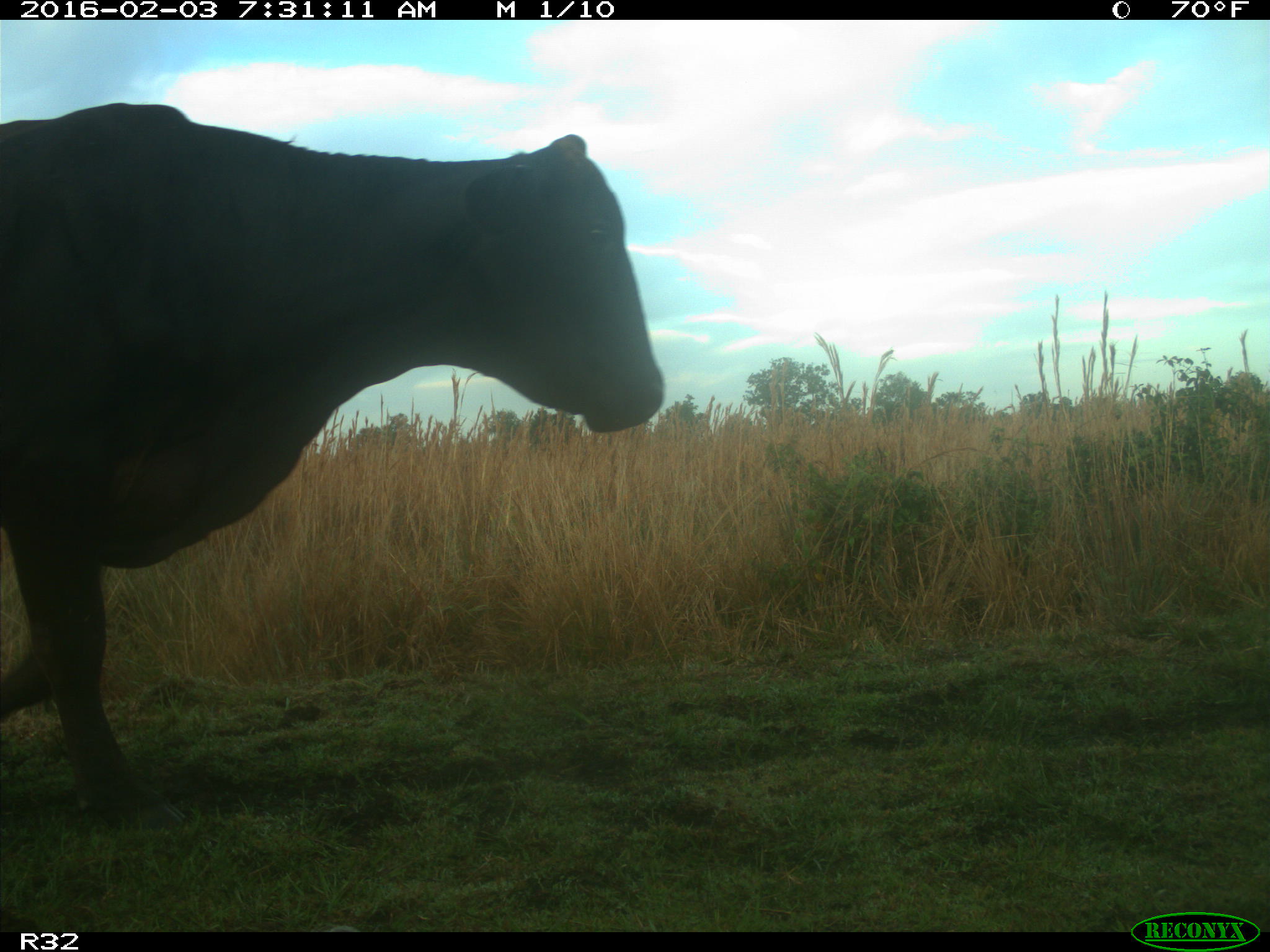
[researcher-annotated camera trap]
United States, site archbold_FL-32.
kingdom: Animalia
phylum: Chordata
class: Mammalia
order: Artiodactyla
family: Bovidae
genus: Bos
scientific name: Bos taurus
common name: domestic cow